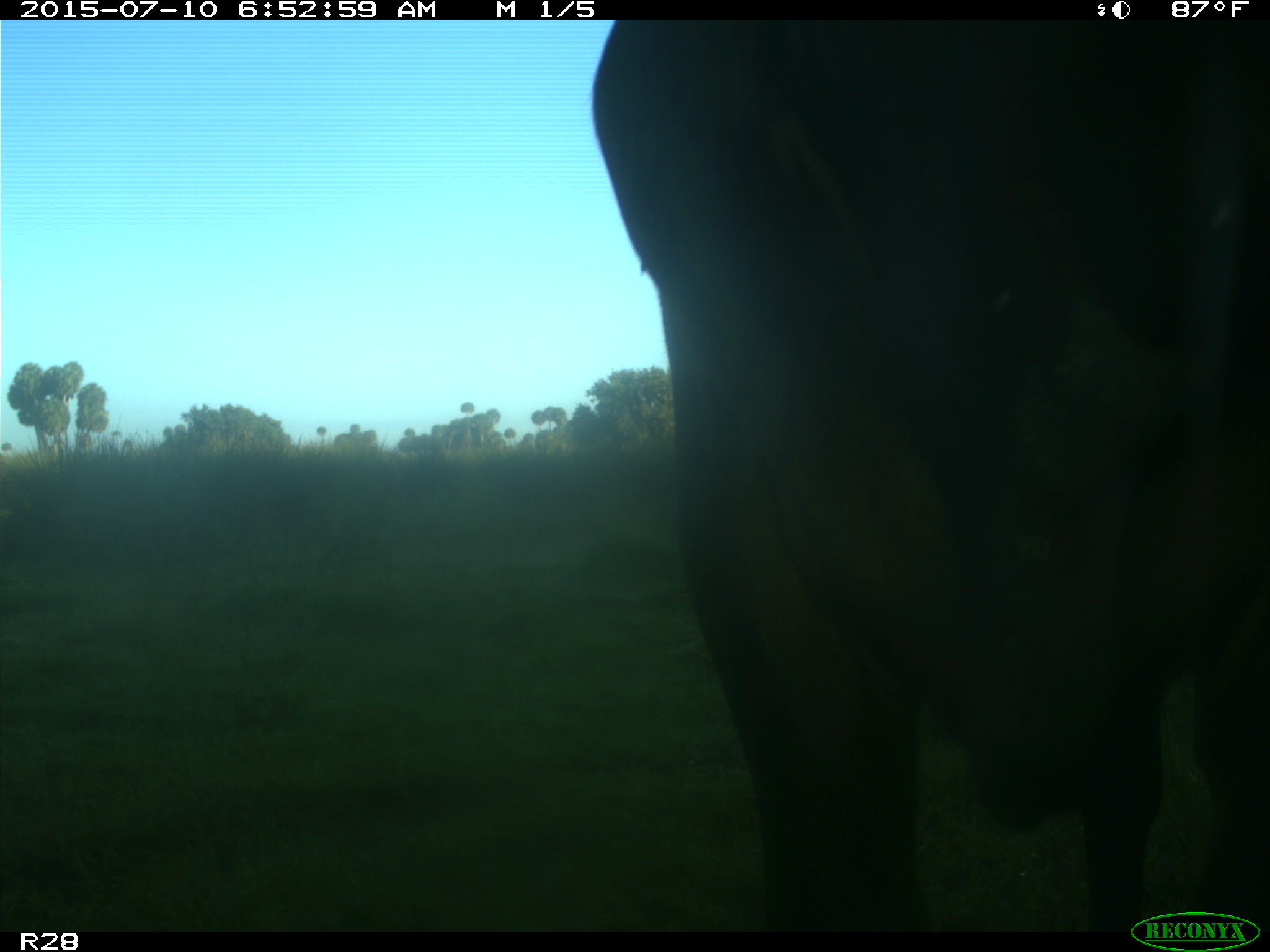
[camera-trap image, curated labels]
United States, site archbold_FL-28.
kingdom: Animalia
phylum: Chordata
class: Mammalia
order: Artiodactyla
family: Bovidae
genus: Bos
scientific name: Bos taurus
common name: domestic cow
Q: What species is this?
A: Bos taurus (domestic cow).